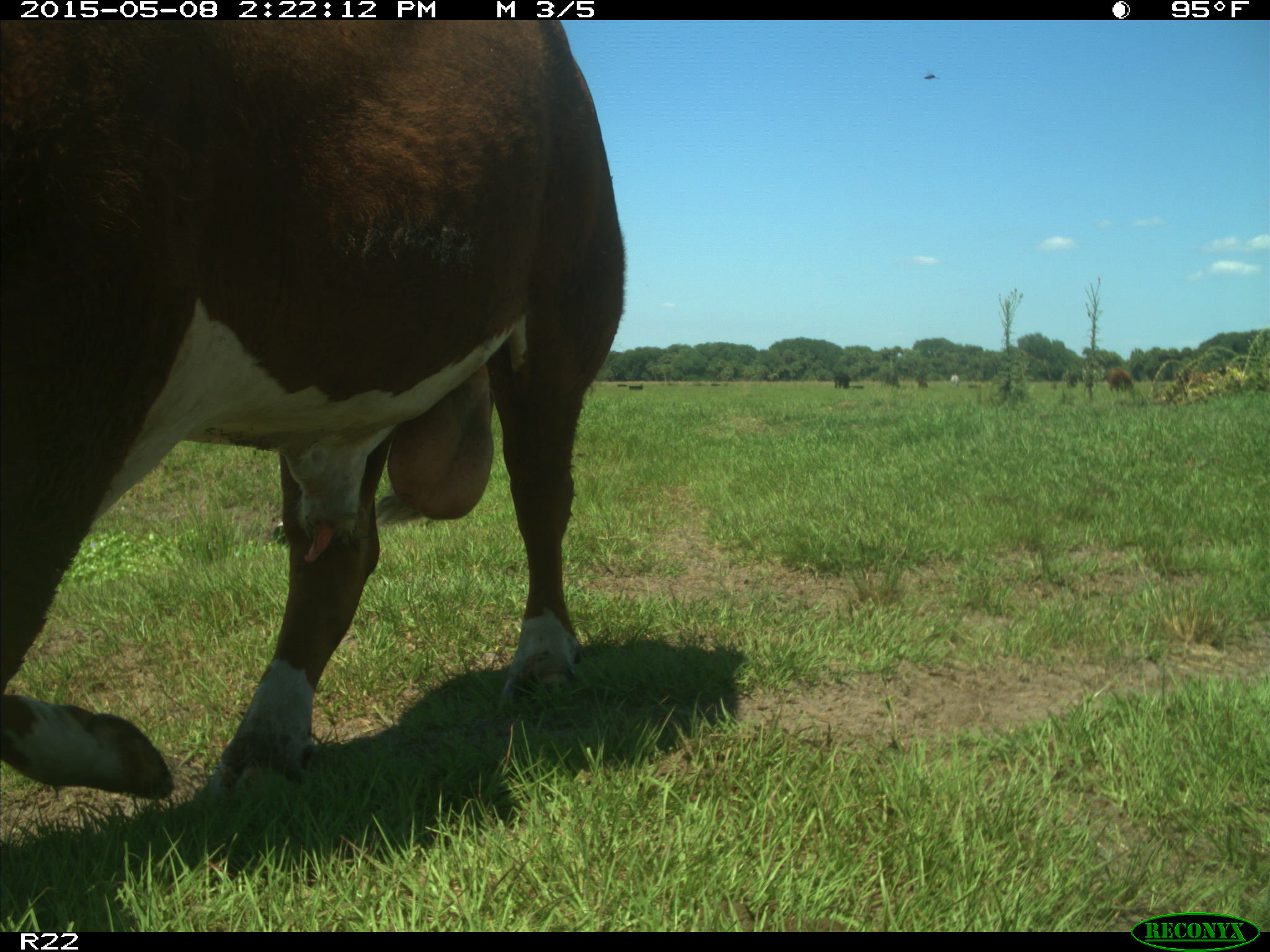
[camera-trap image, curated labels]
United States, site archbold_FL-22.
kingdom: Animalia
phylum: Chordata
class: Mammalia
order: Artiodactyla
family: Bovidae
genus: Bos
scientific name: Bos taurus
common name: domestic cow